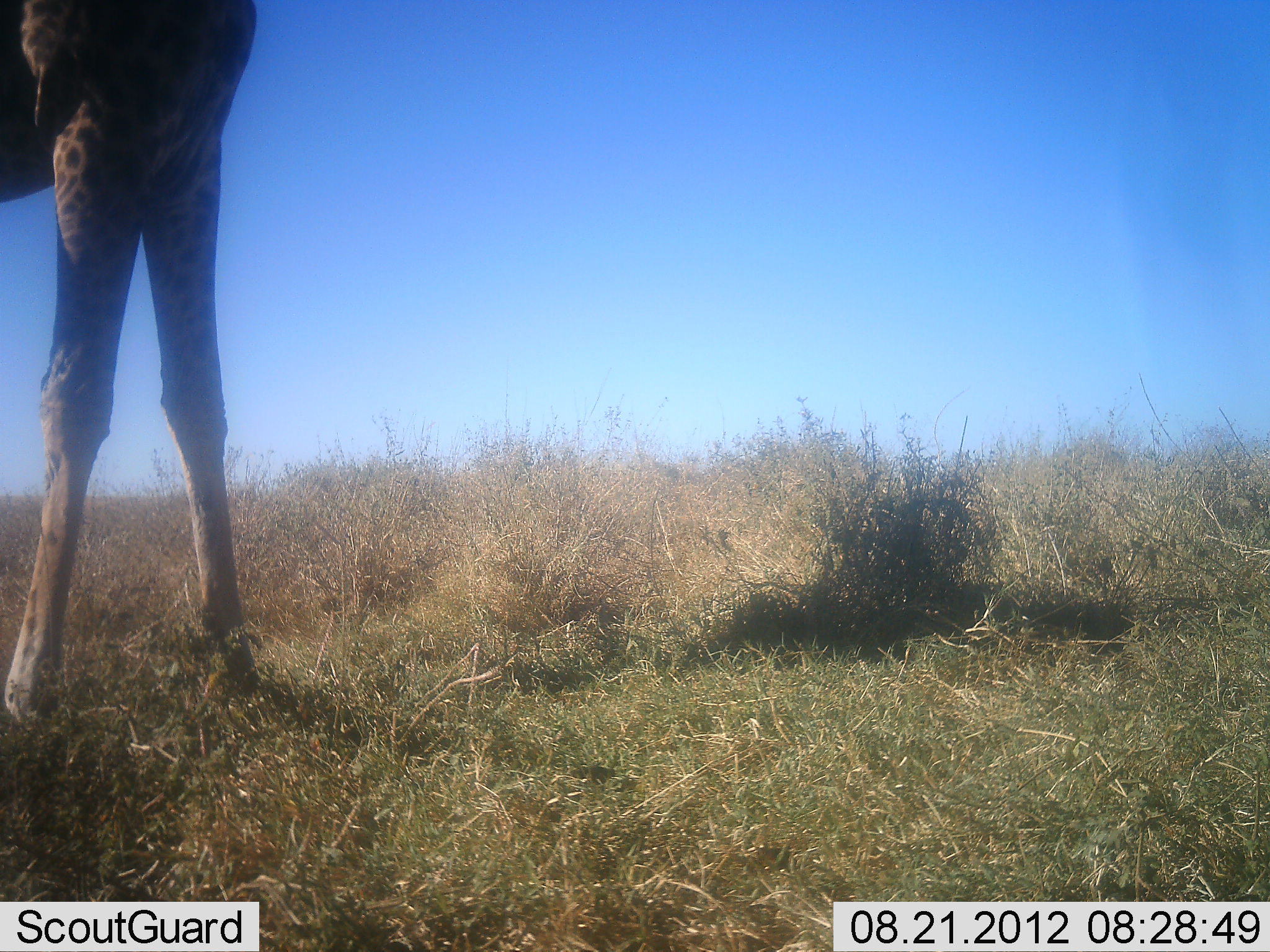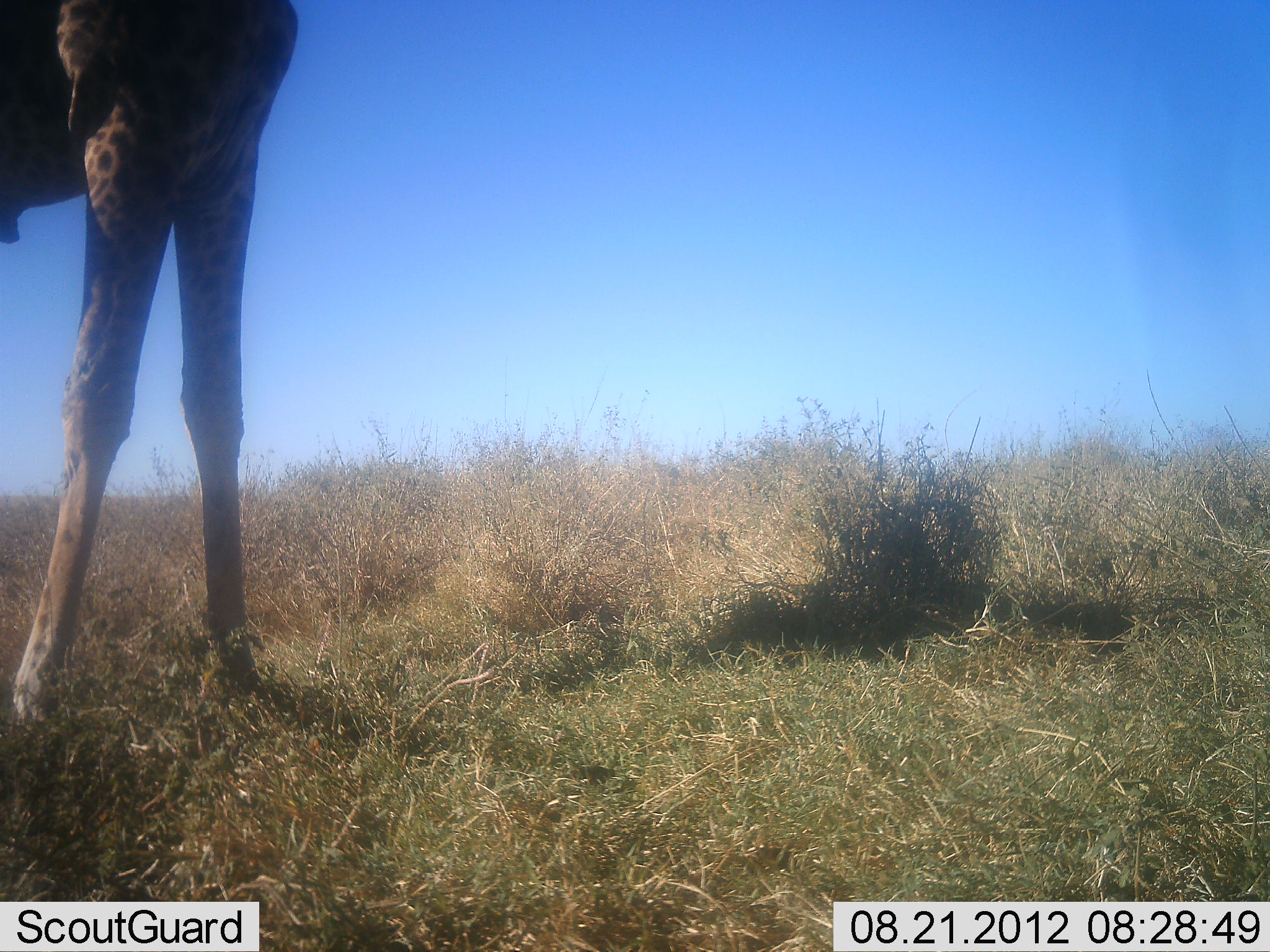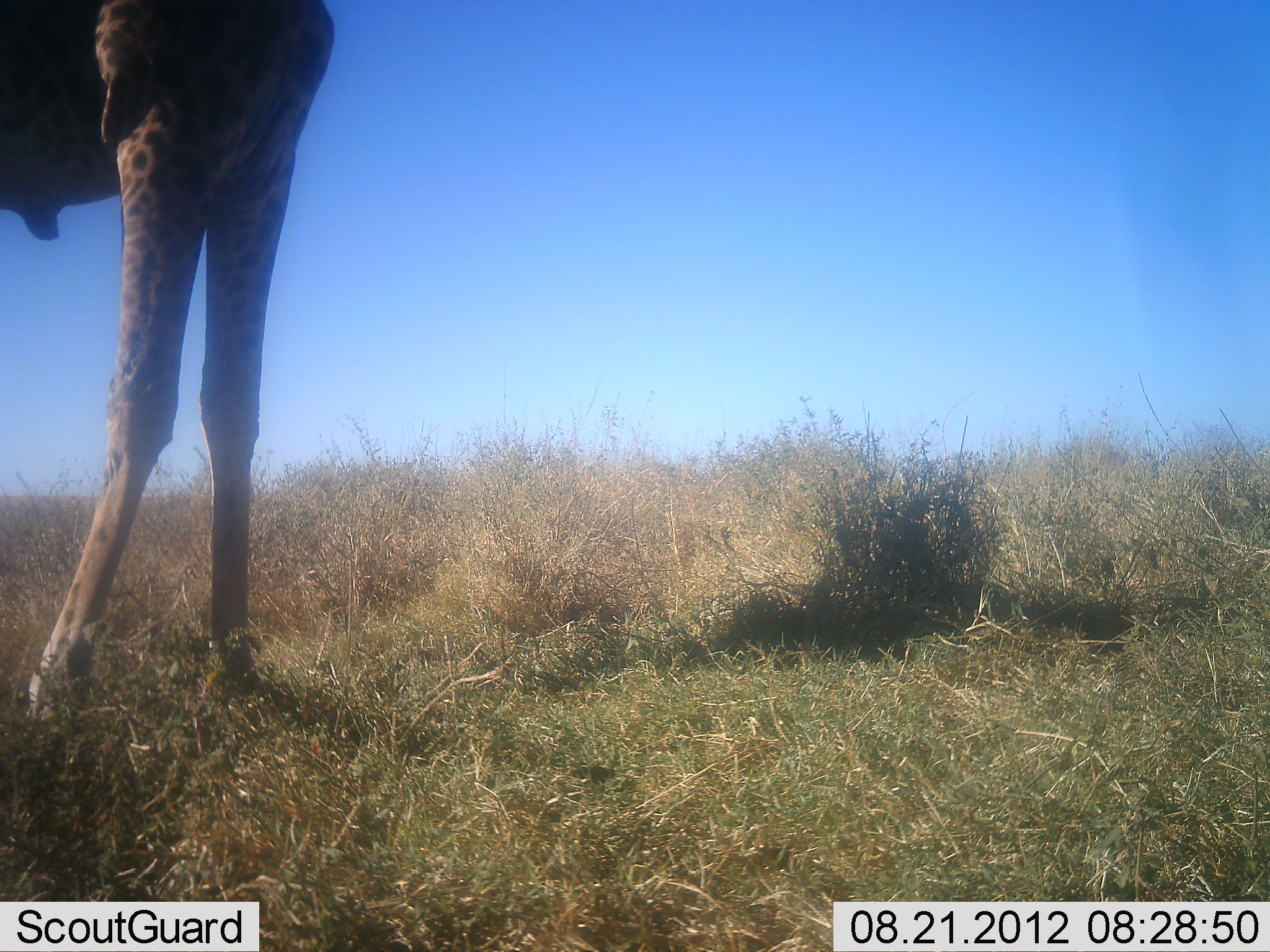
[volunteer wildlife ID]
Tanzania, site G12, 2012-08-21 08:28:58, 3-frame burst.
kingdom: Animalia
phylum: Chordata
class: Mammalia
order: Artiodactyla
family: Giraffidae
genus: Giraffa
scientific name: Giraffa camelopardalis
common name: giraffe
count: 1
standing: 90%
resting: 0%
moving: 10%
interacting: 0%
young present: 0%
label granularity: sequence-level